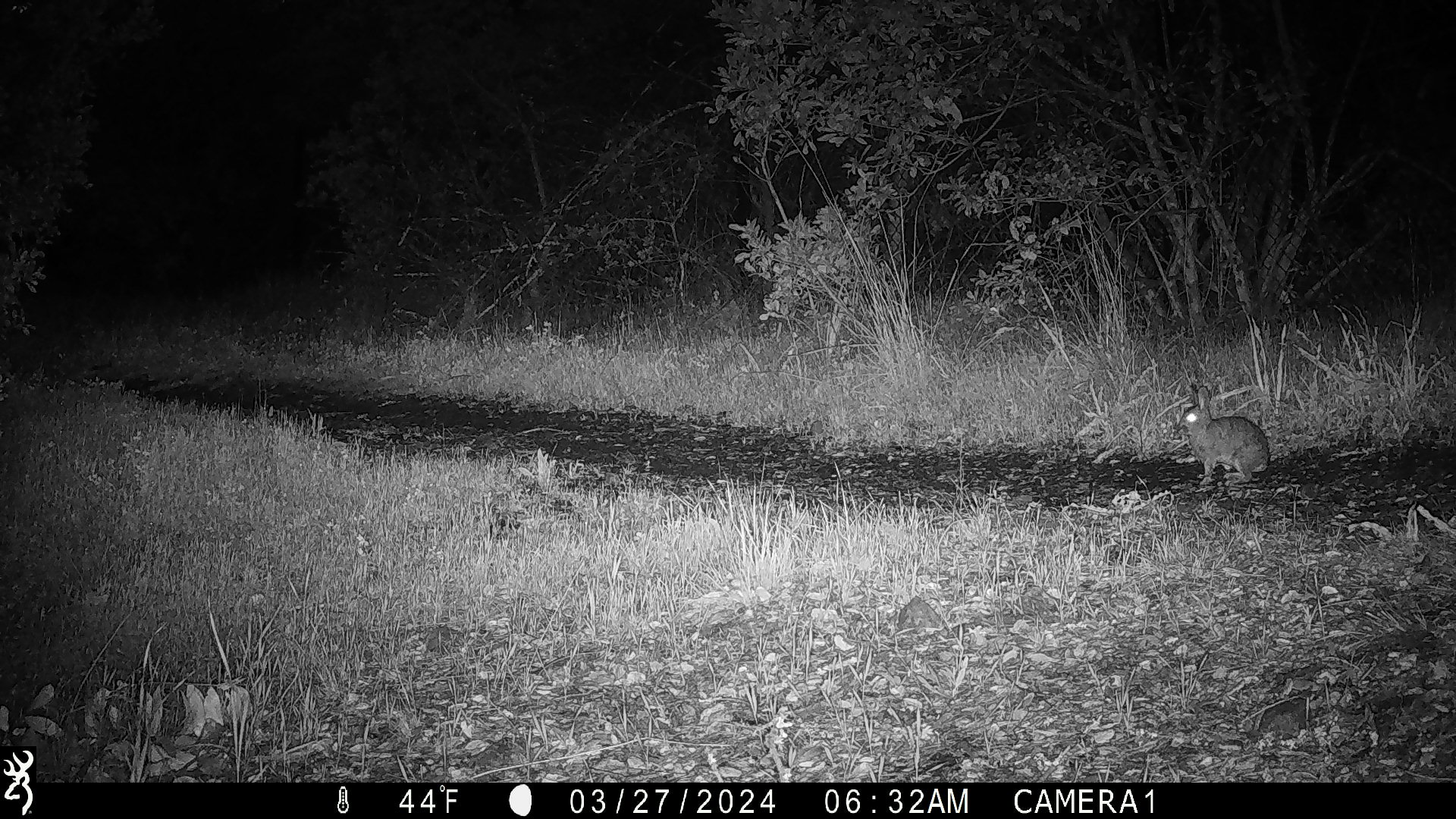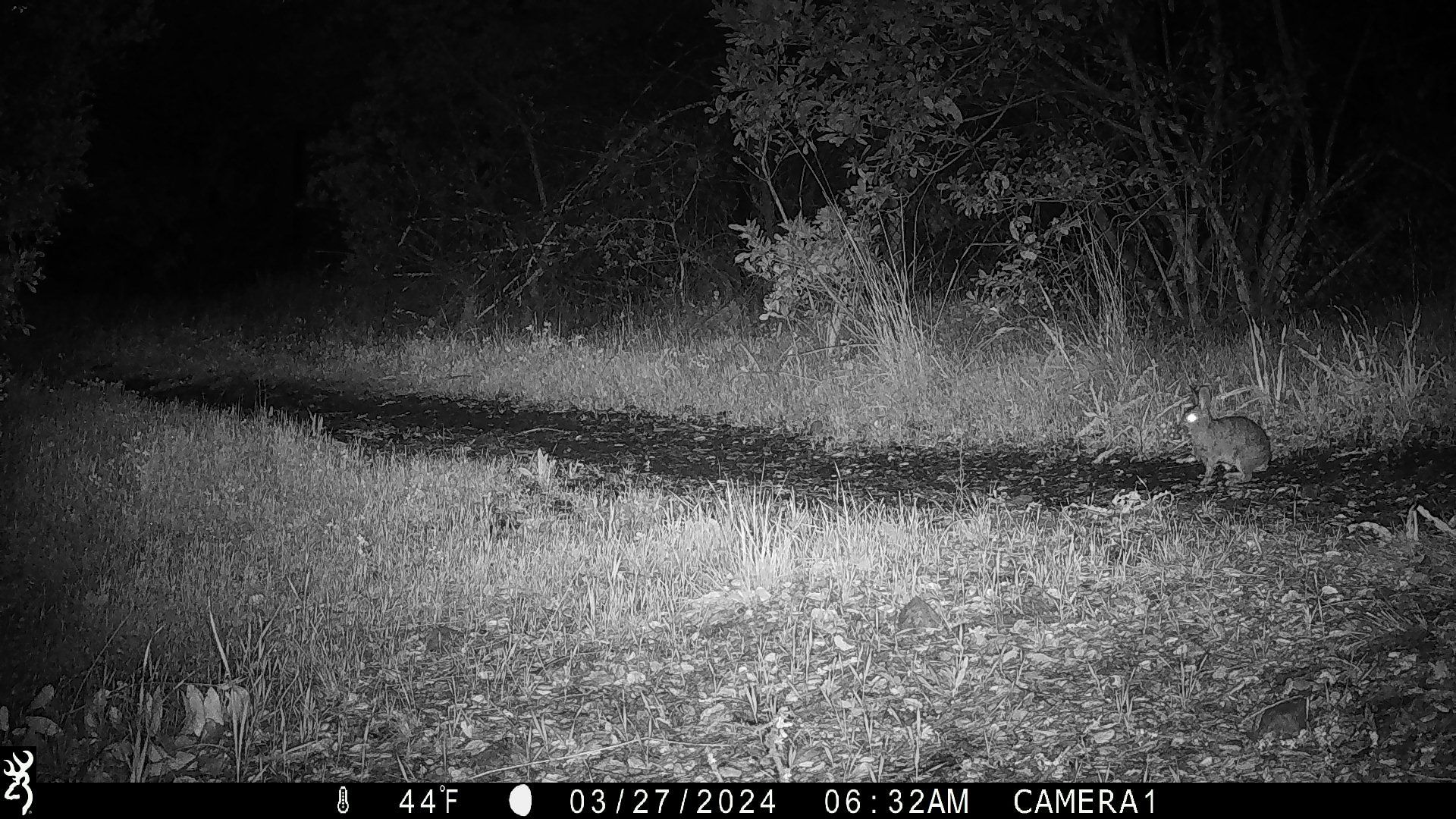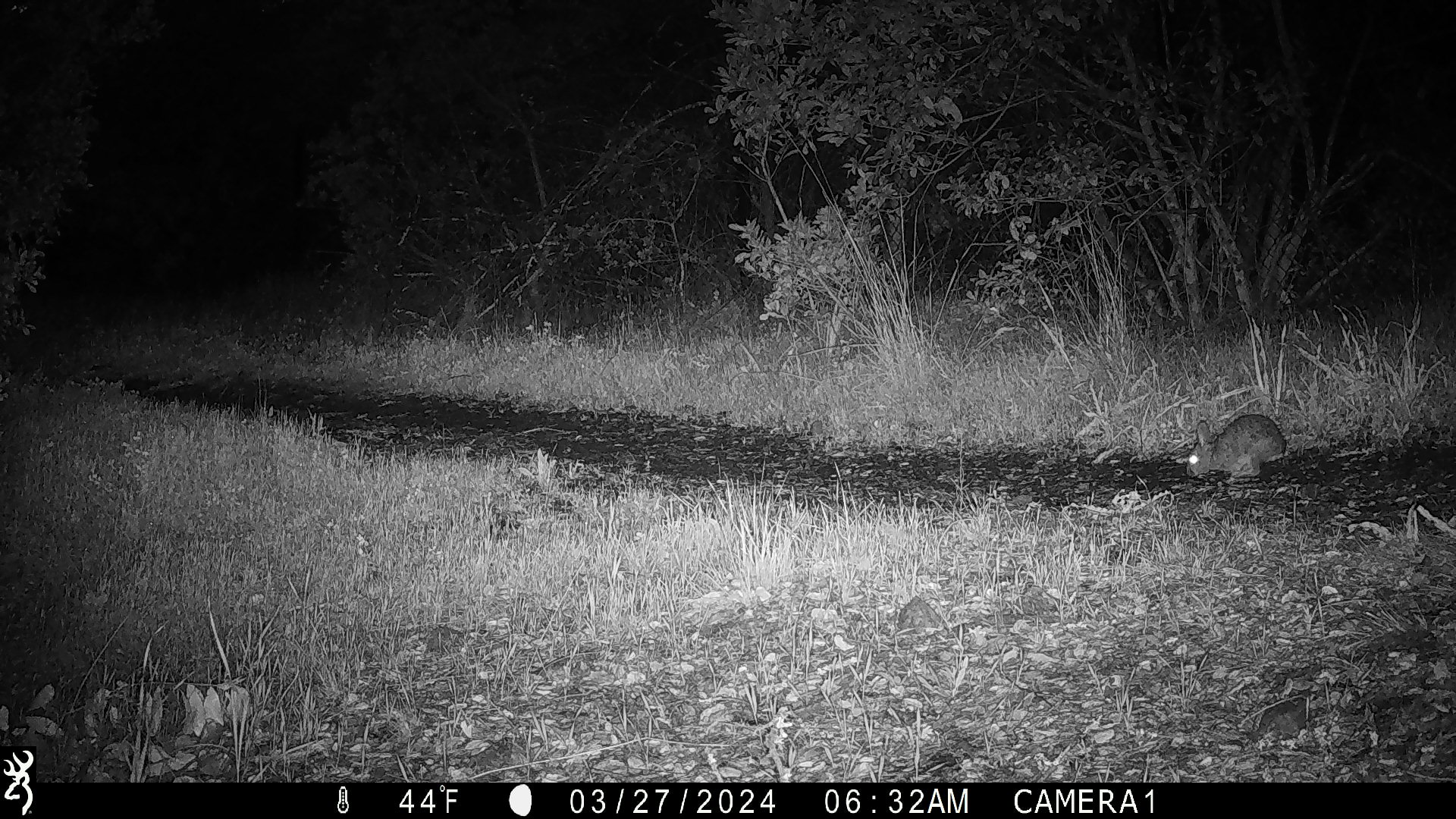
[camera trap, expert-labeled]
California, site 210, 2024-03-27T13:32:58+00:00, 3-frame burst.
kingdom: Animalia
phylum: Chordata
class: Mammalia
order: Lagomorpha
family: Leporidae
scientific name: Leporidae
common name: rabbit